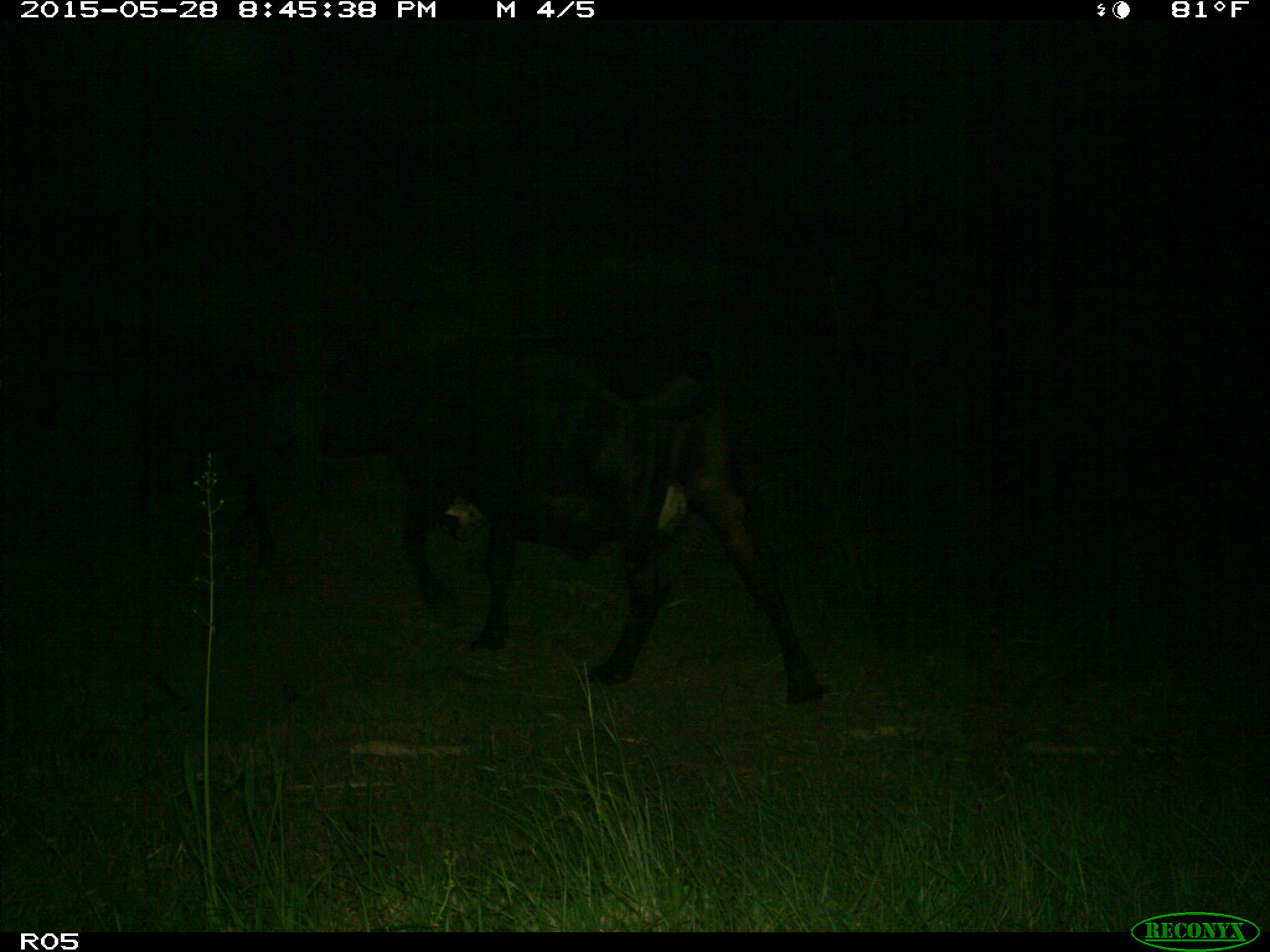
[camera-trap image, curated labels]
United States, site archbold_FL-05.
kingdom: Animalia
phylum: Chordata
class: Mammalia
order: Artiodactyla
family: Bovidae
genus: Bos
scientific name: Bos taurus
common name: domestic cow